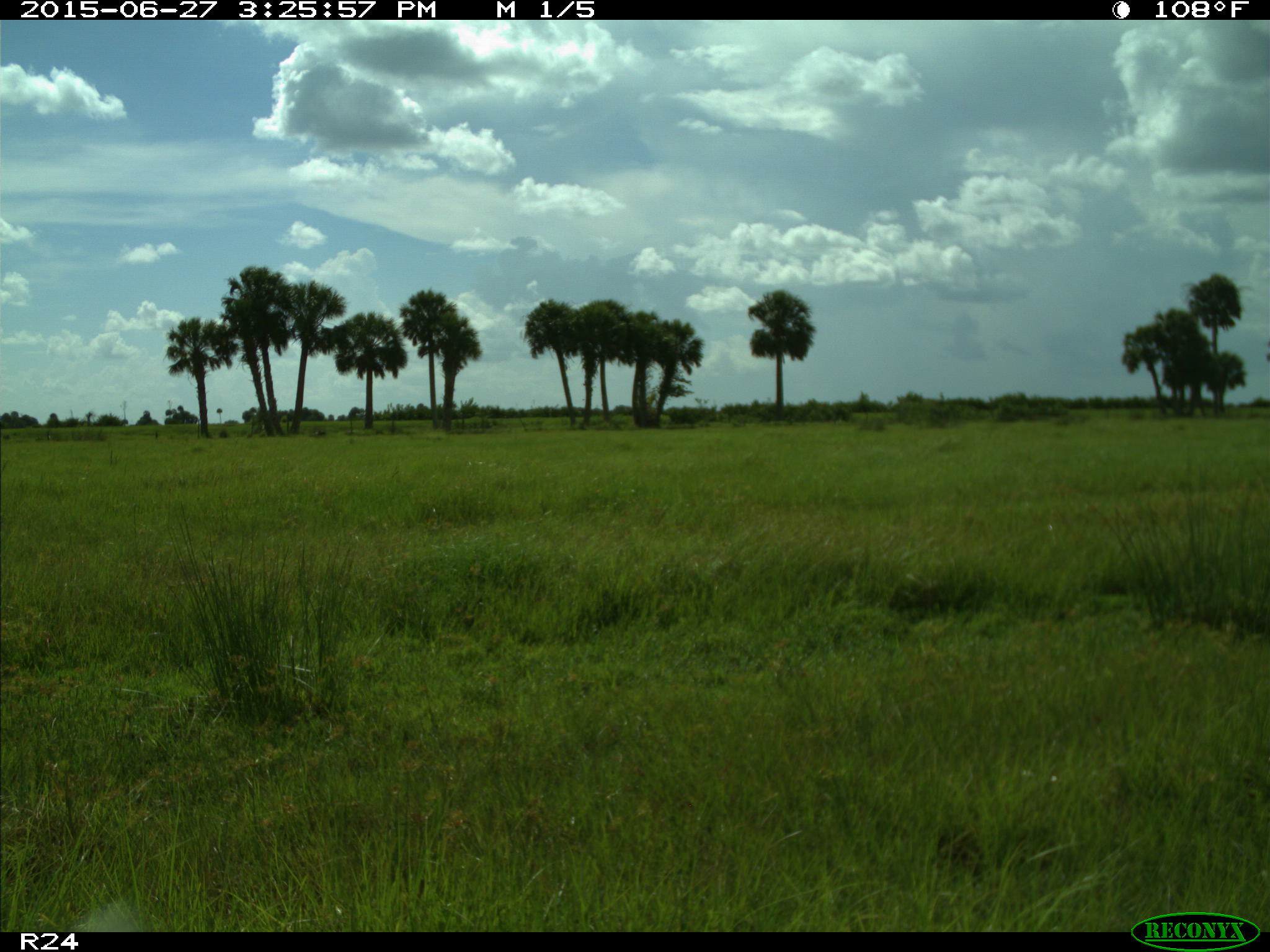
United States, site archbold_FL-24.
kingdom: Animalia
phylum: Chordata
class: Mammalia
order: Artiodactyla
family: Bovidae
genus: Bos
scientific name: Bos taurus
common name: domestic cow